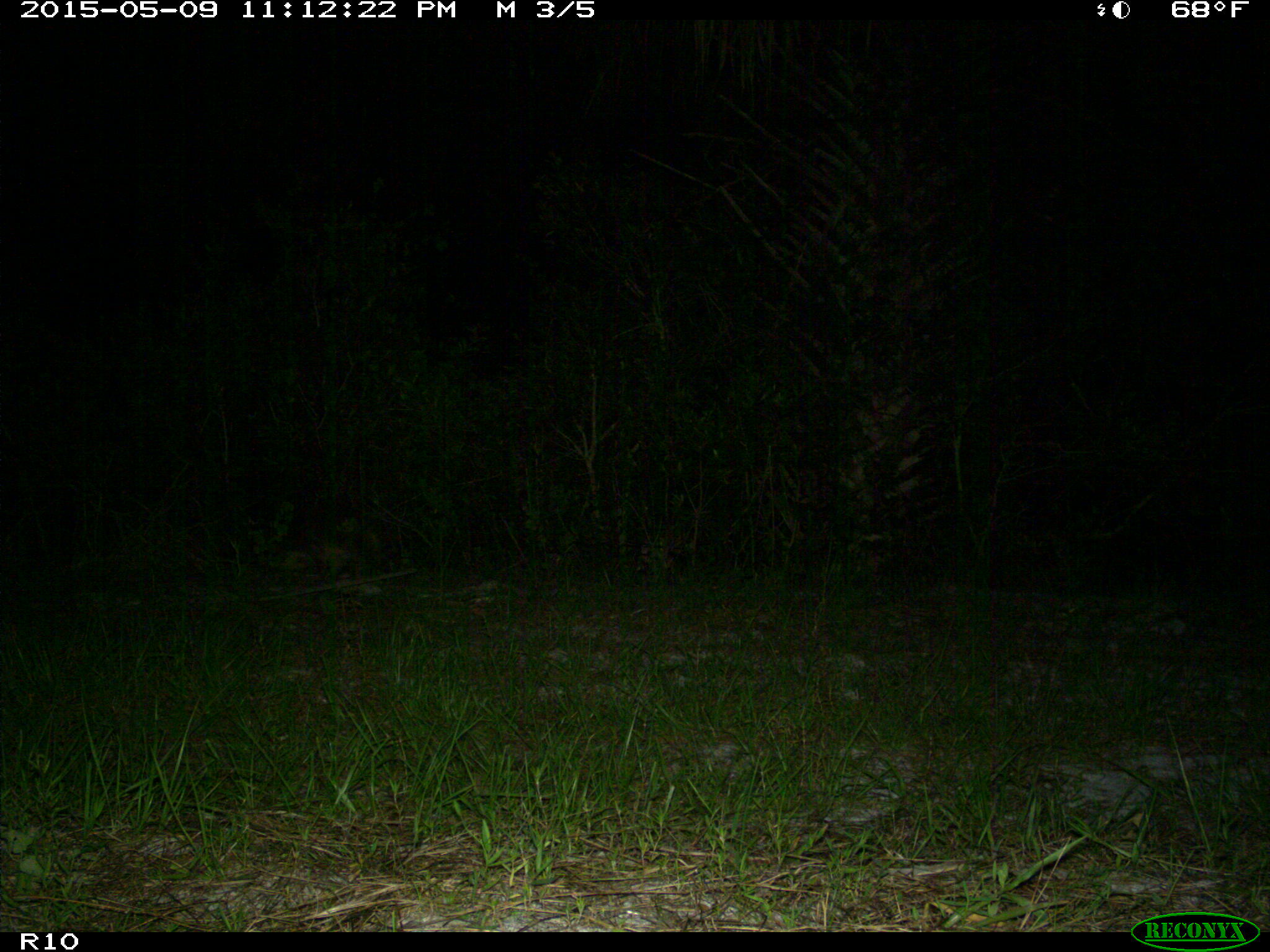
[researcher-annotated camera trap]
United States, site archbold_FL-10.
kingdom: Animalia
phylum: Chordata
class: Mammalia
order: Carnivora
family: Procyonidae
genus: Procyon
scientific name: Procyon lotor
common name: common raccoon